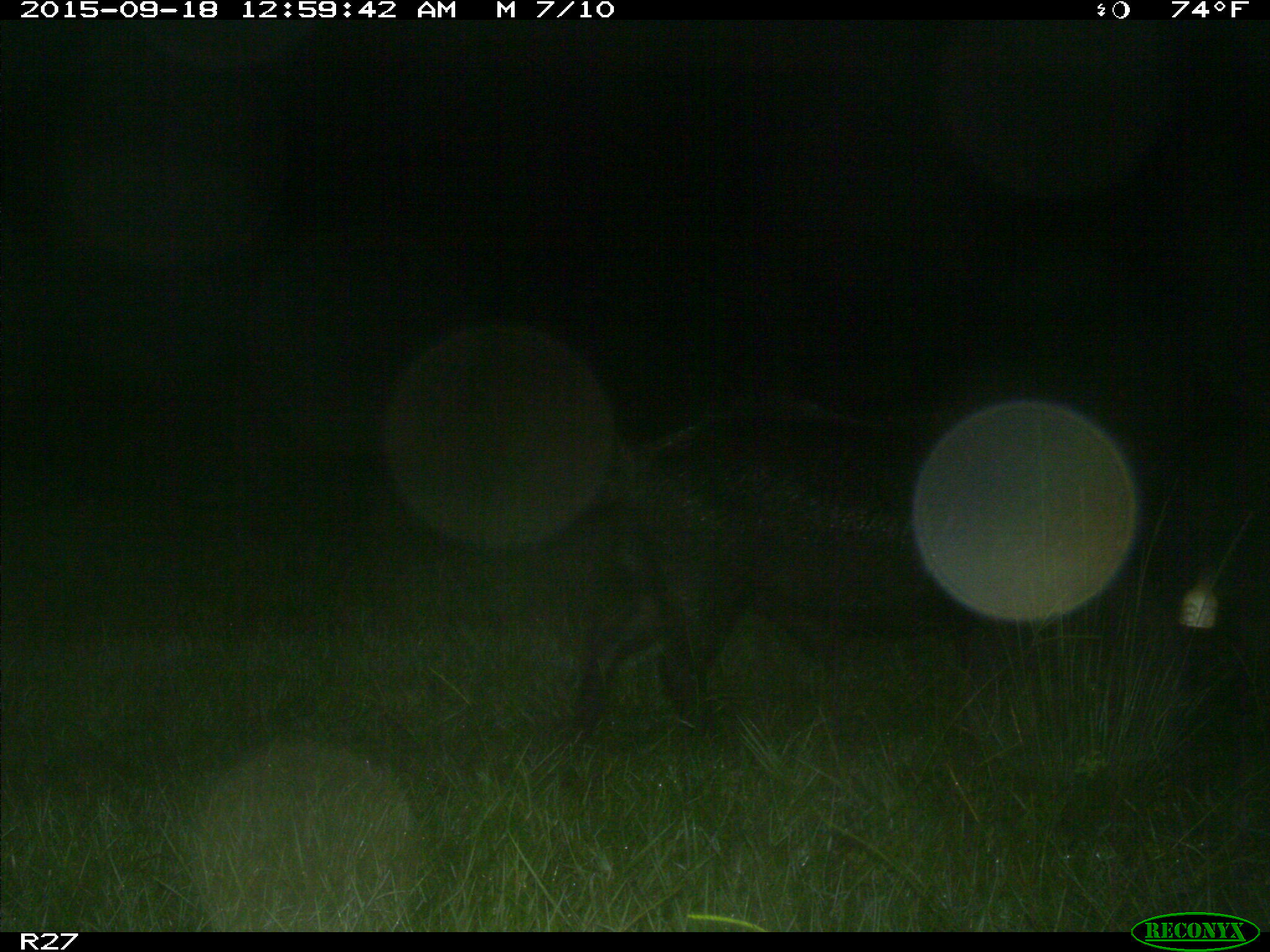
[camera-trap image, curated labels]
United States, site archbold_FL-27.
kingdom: Animalia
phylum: Chordata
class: Mammalia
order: Artiodactyla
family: Suidae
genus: Sus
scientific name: Sus scrofa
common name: wild boar